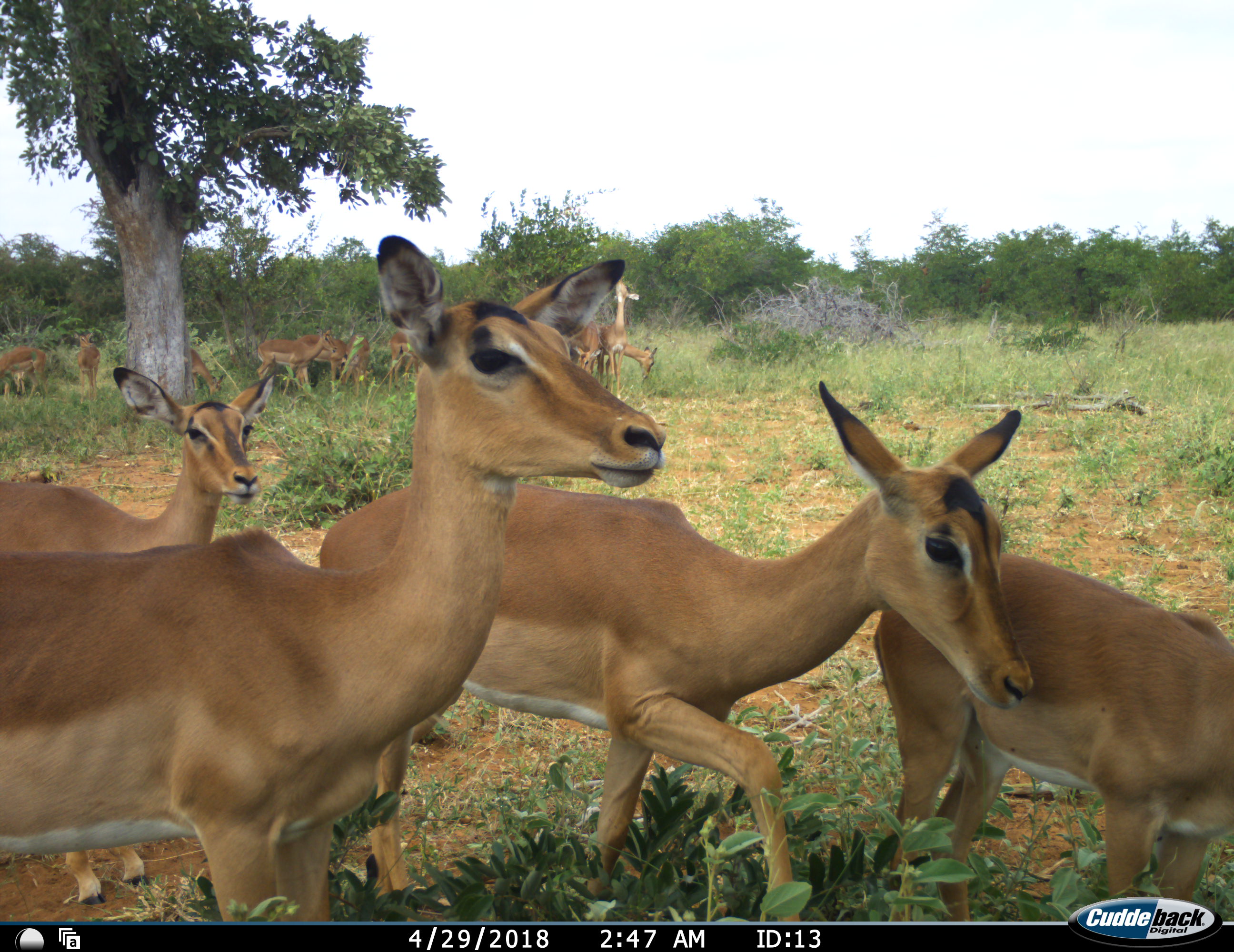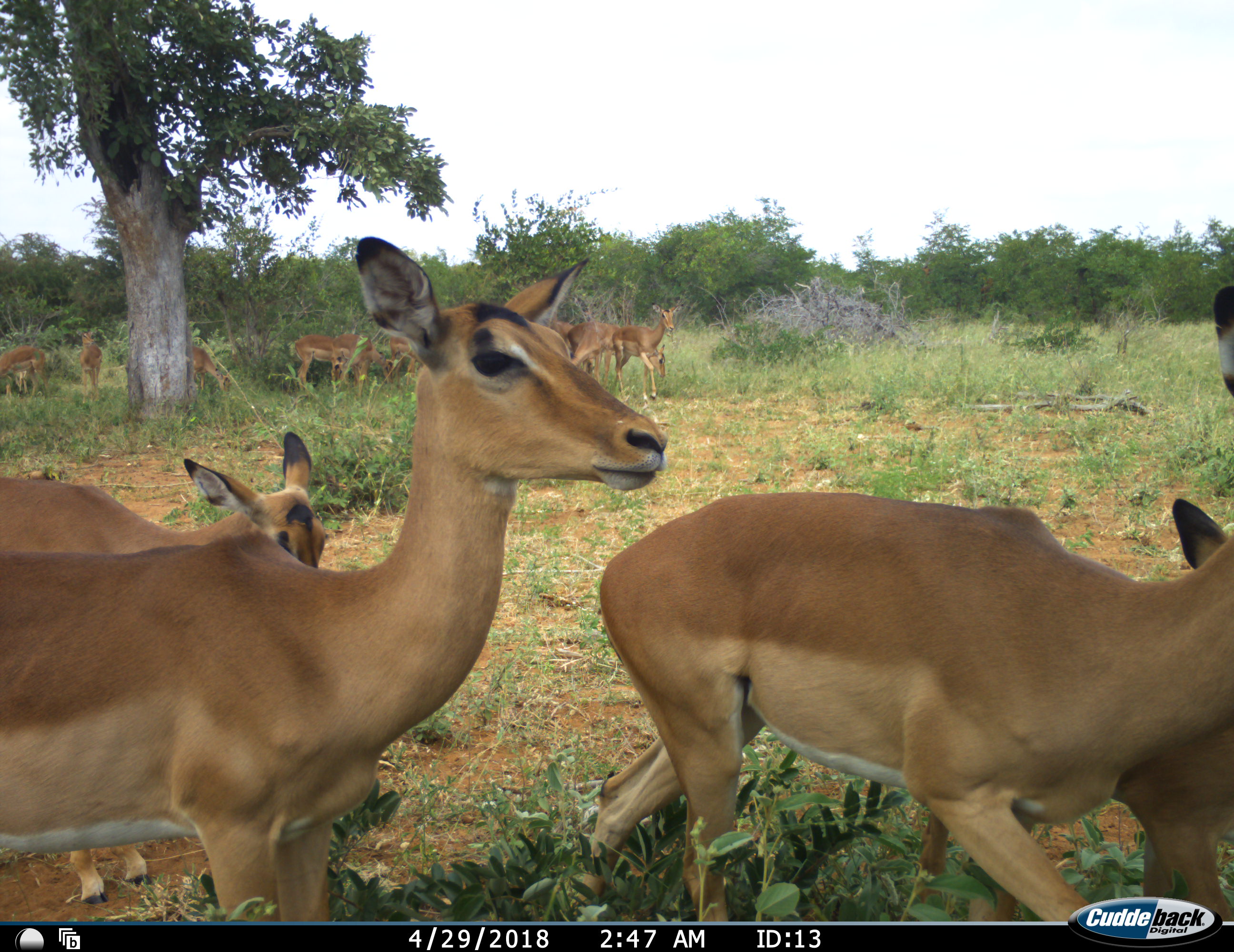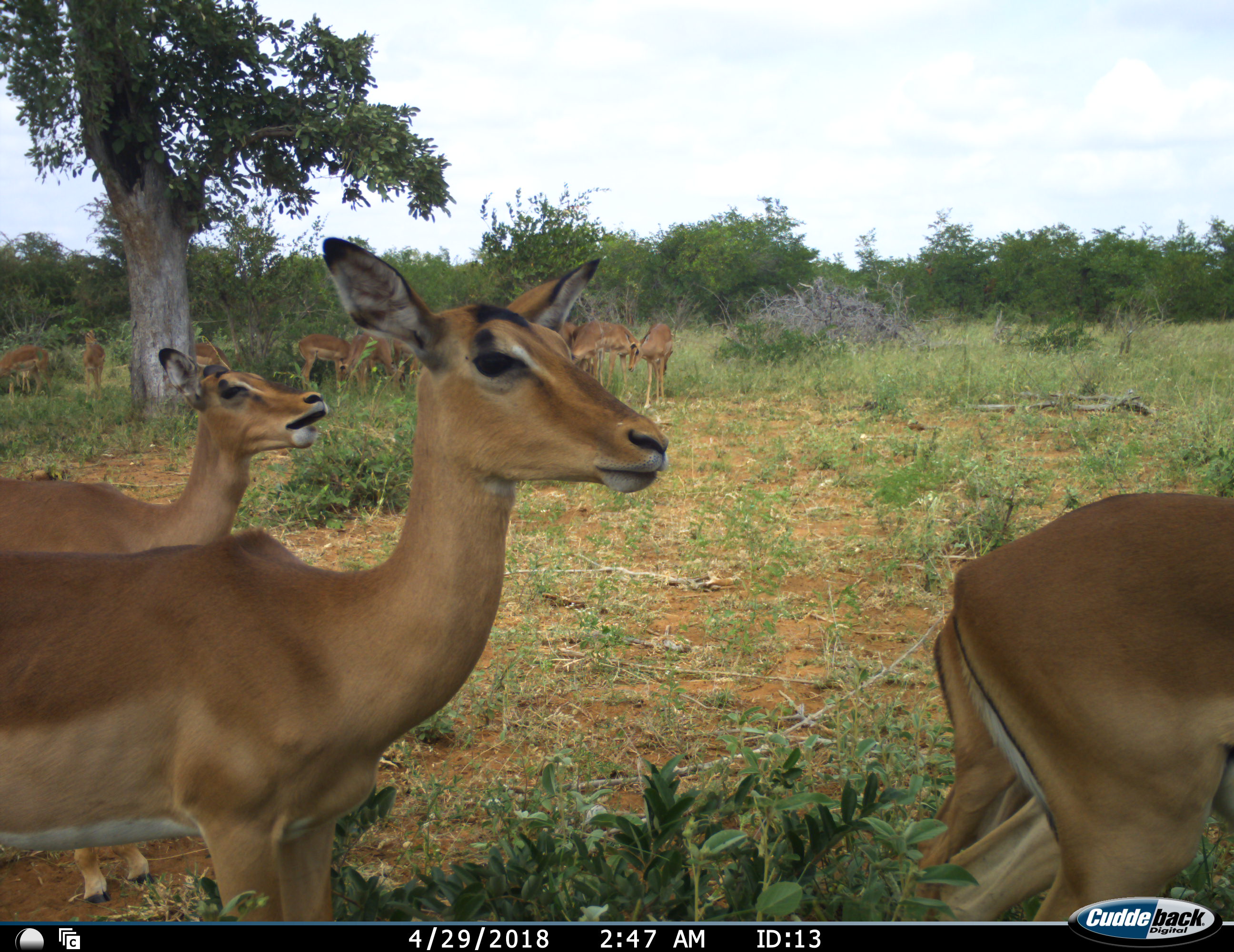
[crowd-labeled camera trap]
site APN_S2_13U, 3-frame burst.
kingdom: Animalia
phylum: Chordata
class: Mammalia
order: Artiodactyla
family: Bovidae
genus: Aepyceros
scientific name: Aepyceros melampus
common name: impala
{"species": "impala (Aepyceros melampus)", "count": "11-50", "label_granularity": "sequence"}